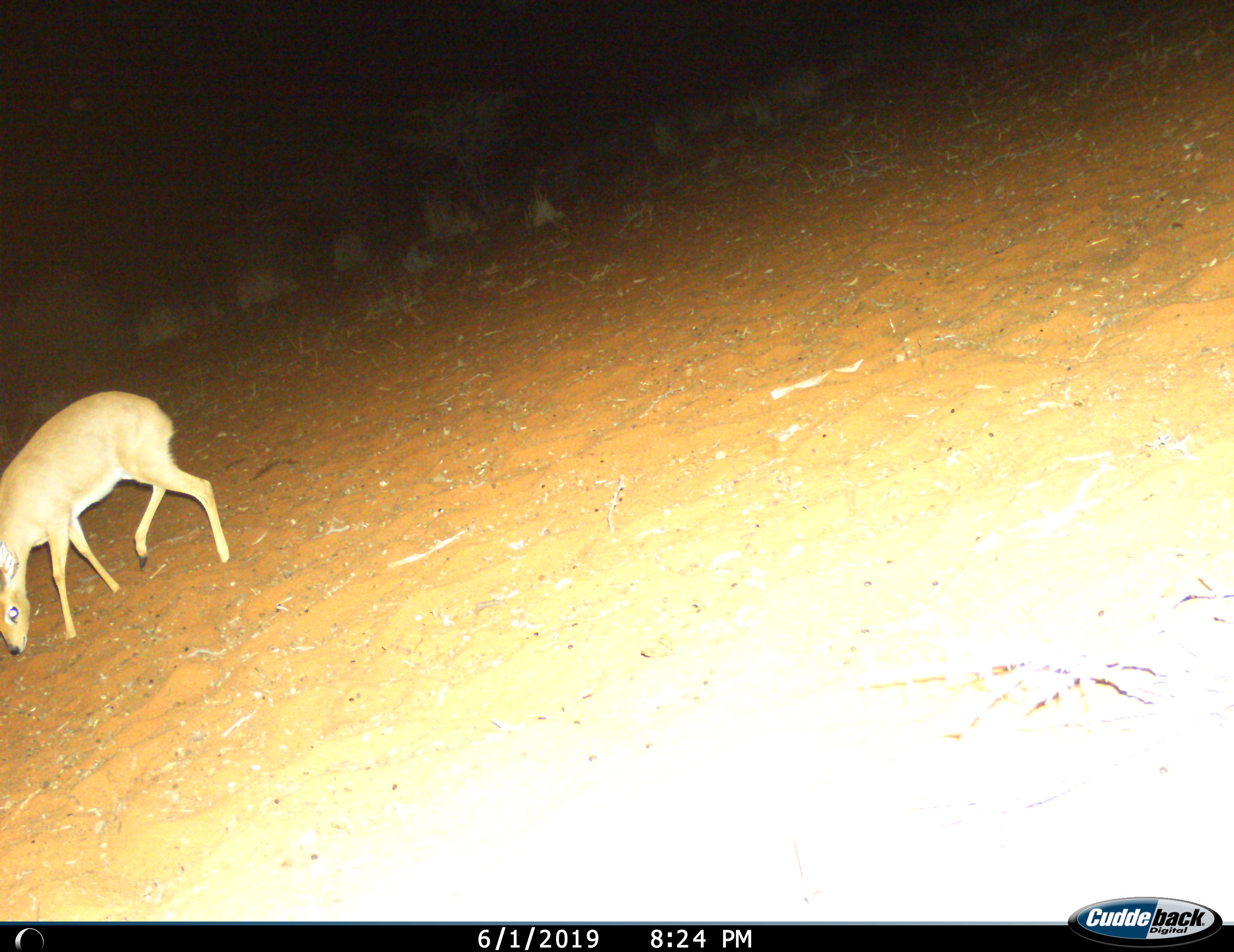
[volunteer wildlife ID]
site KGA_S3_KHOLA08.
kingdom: Animalia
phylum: Chordata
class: Mammalia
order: Artiodactyla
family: Bovidae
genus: Raphicerus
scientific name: Raphicerus campestris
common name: steenbok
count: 1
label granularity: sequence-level